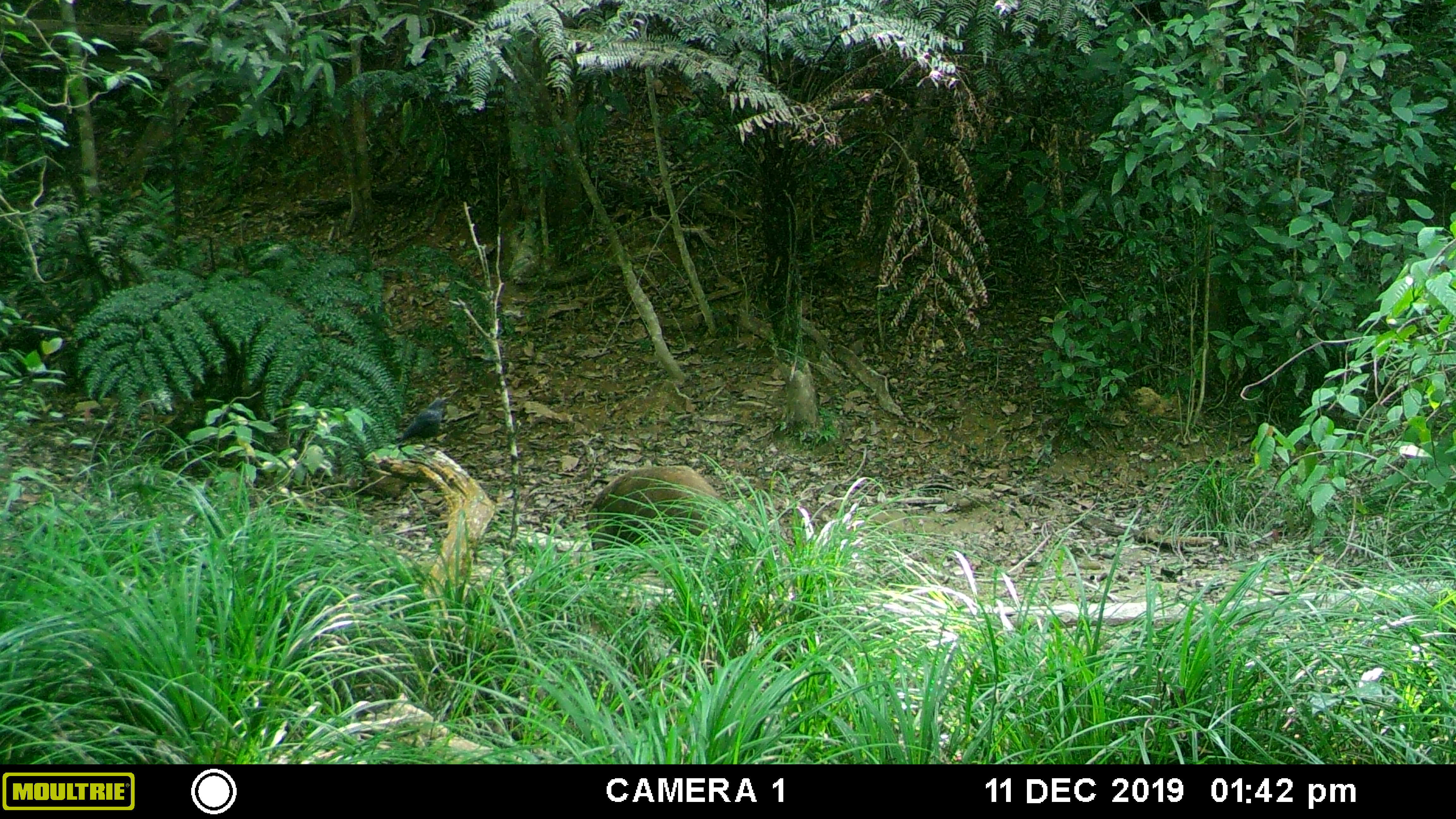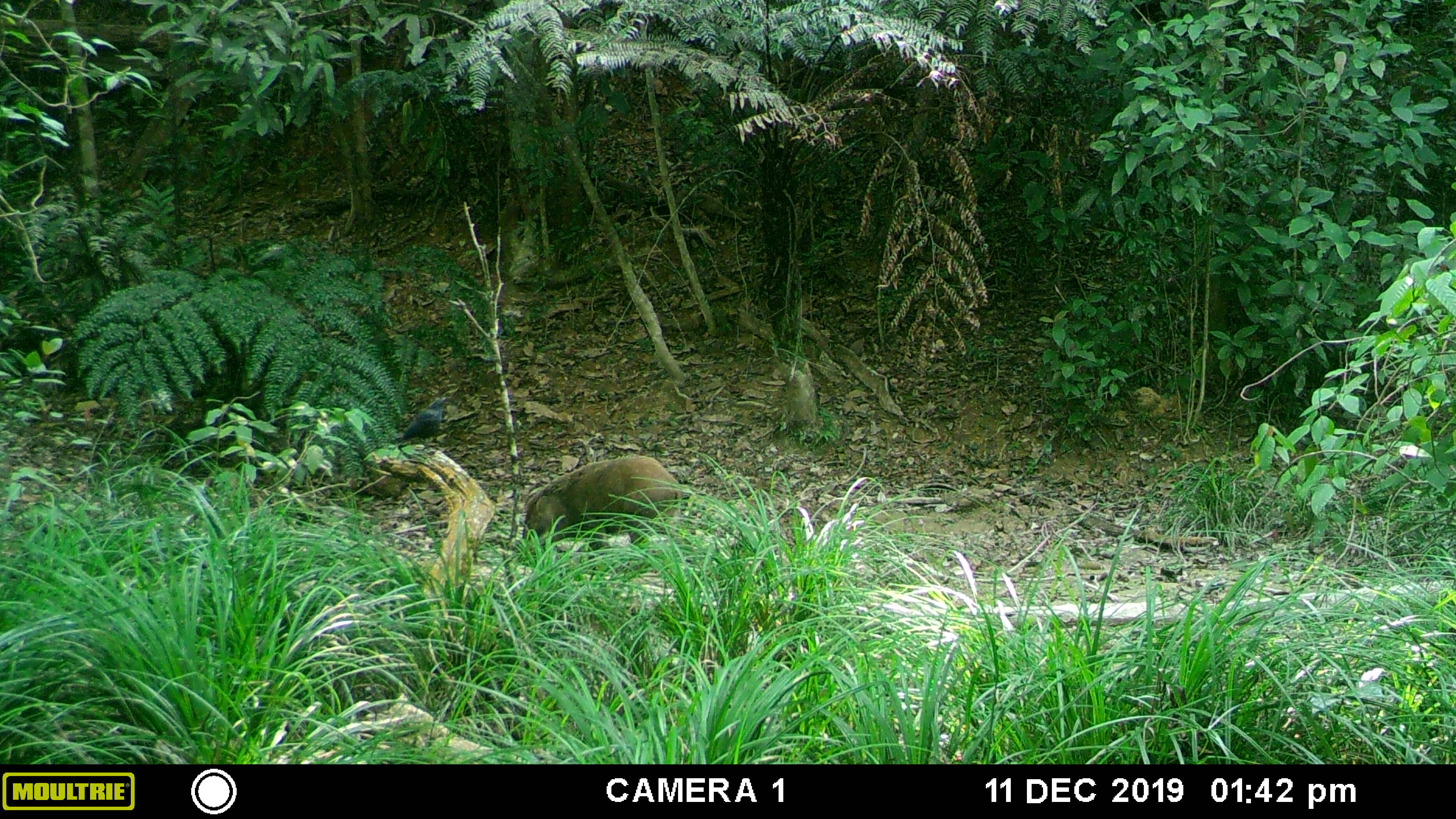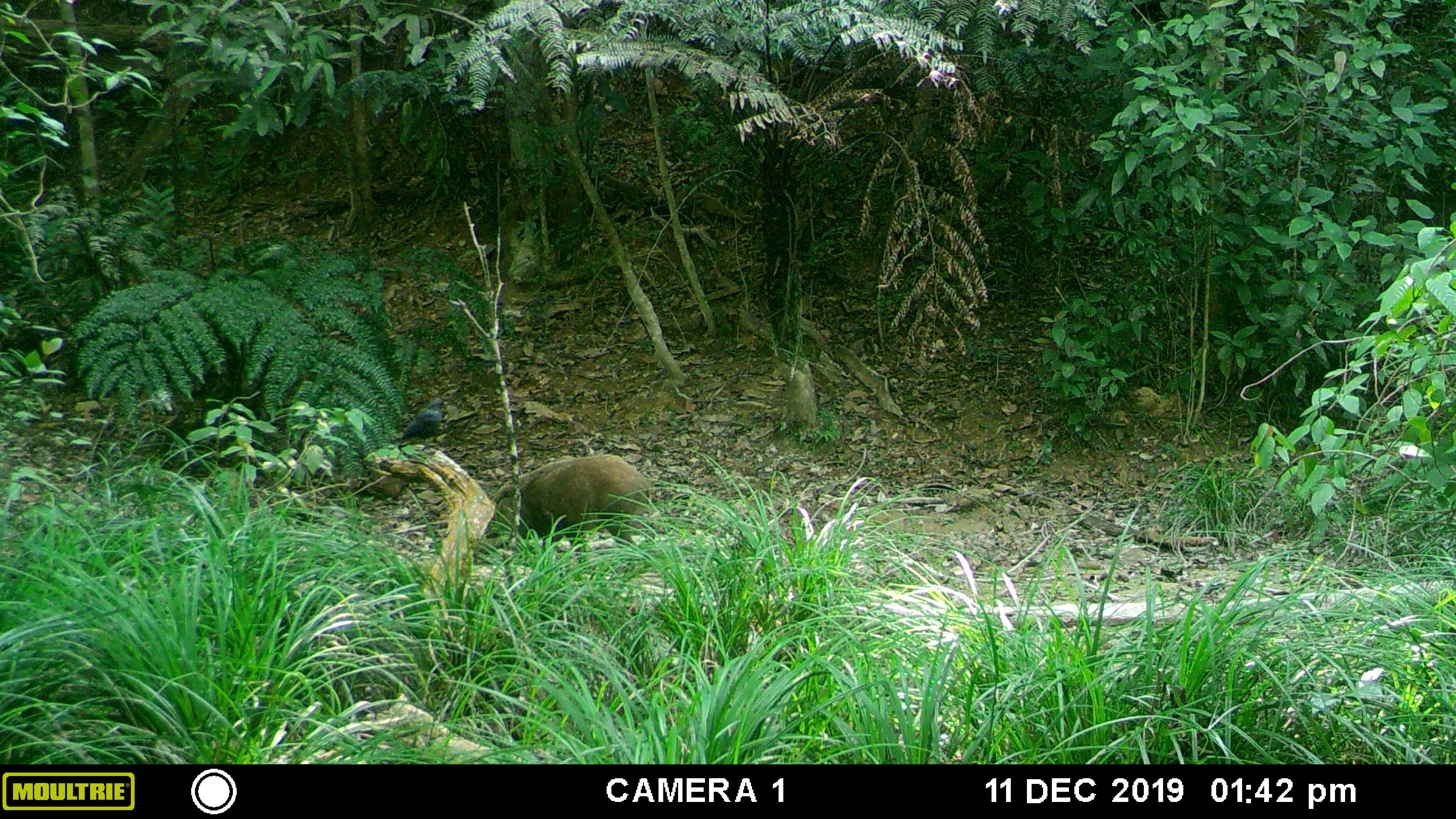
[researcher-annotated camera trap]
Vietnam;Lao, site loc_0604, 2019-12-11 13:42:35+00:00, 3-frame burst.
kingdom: Animalia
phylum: Chordata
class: Mammalia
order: Artiodactyla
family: Suidae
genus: Sus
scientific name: Sus scrofa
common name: eurasian wild pig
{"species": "eurasian wild pig (Sus scrofa)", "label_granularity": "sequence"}